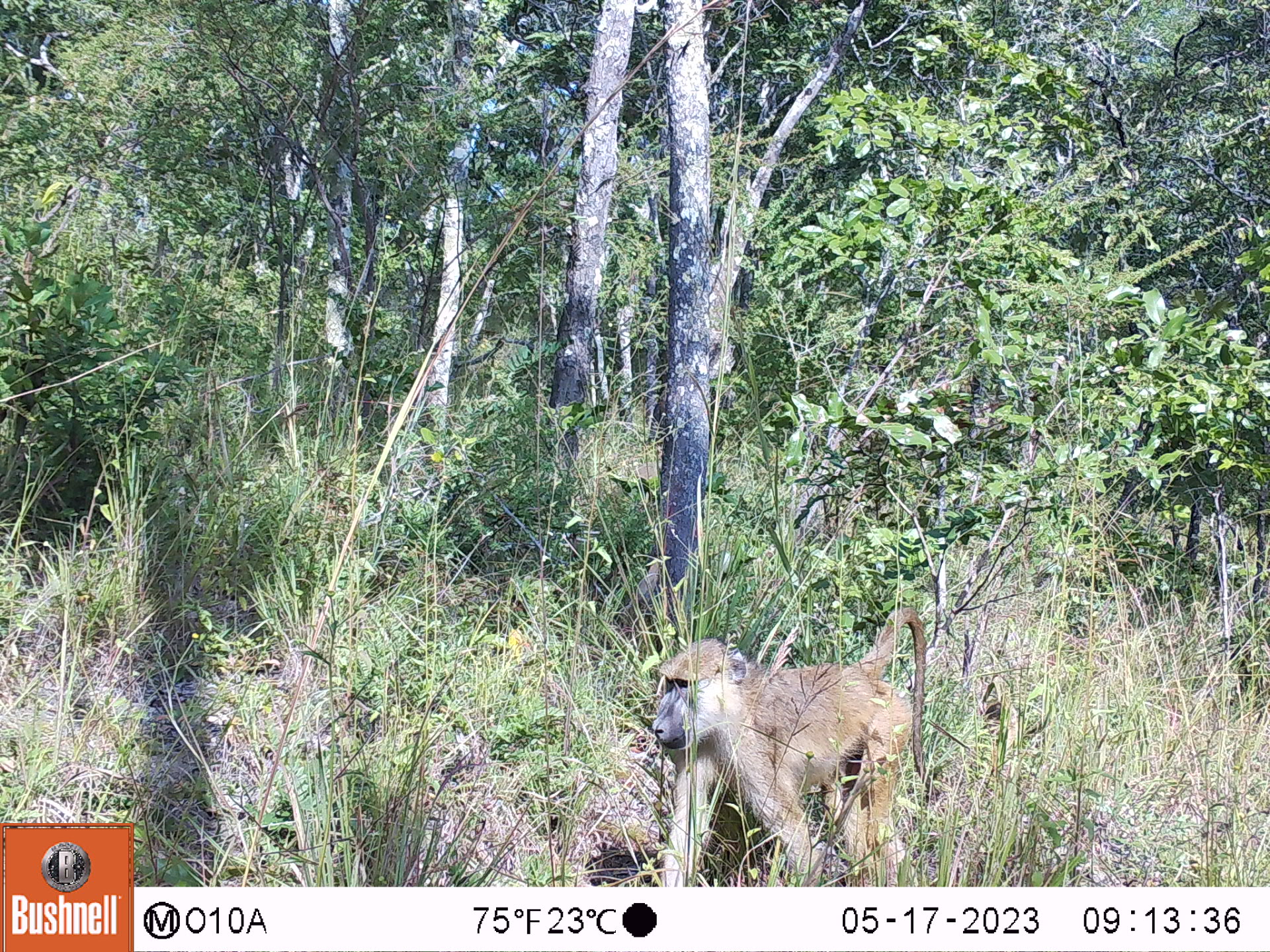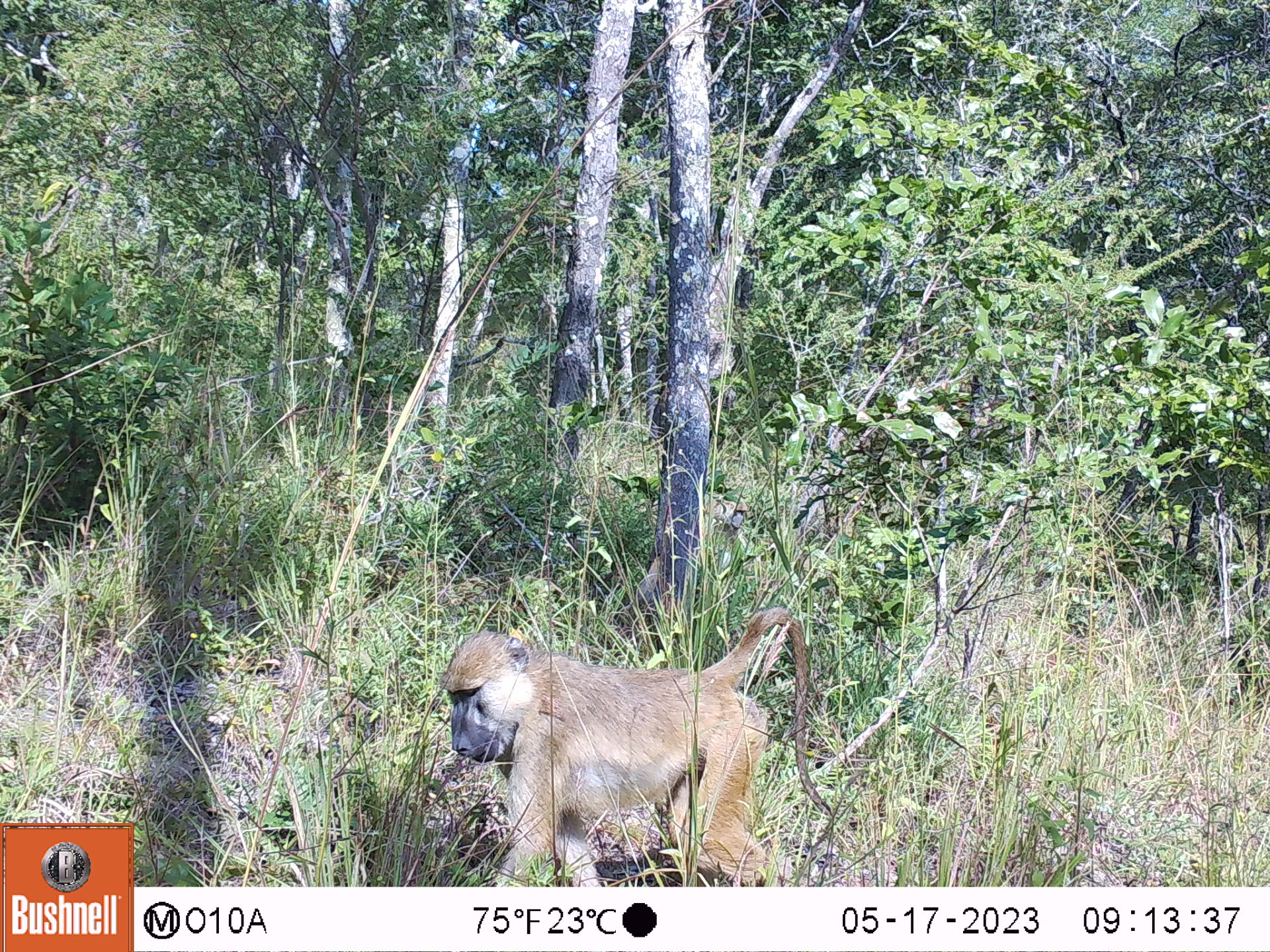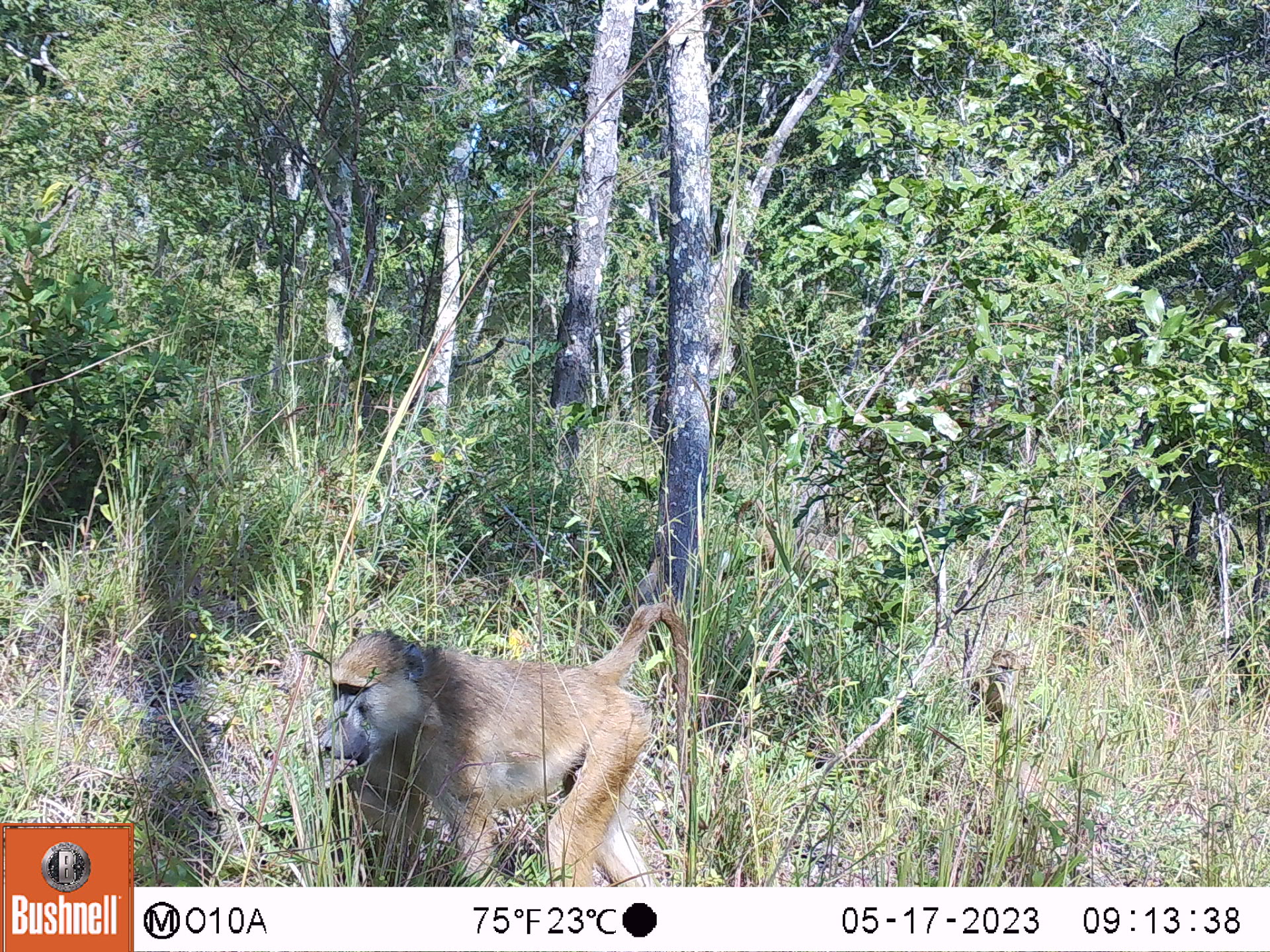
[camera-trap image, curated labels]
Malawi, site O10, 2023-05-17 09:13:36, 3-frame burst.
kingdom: Animalia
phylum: Chordata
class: Mammalia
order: Primates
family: Cercopithecidae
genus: Papio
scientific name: Papio cynocephalus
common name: yellow baboon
Yellow baboon (Papio cynocephalus), count 1.